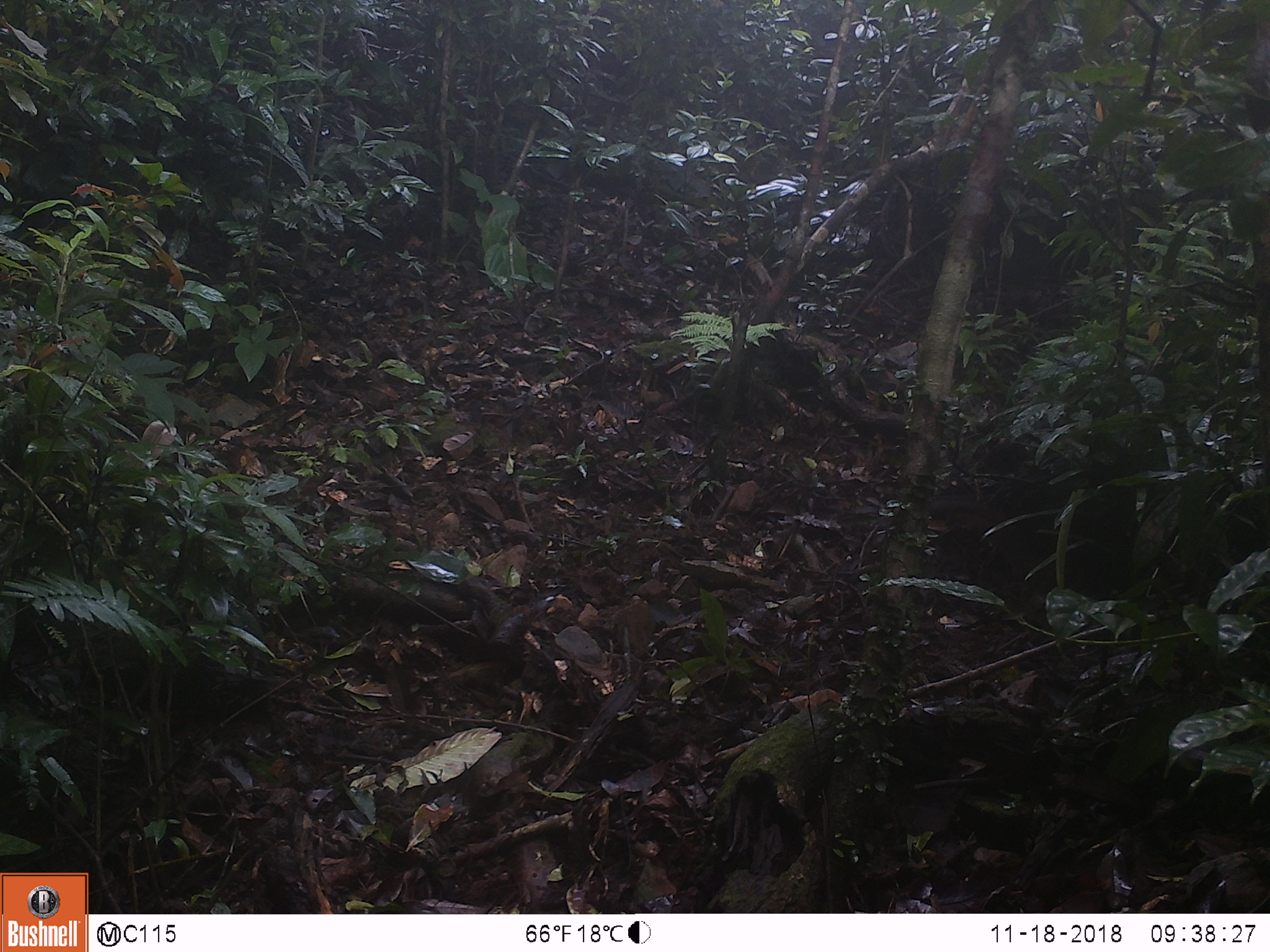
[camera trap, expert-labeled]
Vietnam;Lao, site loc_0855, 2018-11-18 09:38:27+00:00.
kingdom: Animalia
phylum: Chordata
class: Mammalia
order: Rodentia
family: Sciuridae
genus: Dremomys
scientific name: Dremomys rufigenis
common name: red-cheeked squirrel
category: red cheeked squirrel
Red cheeked squirrel (red-cheeked squirrel) (Dremomys rufigenis). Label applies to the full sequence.